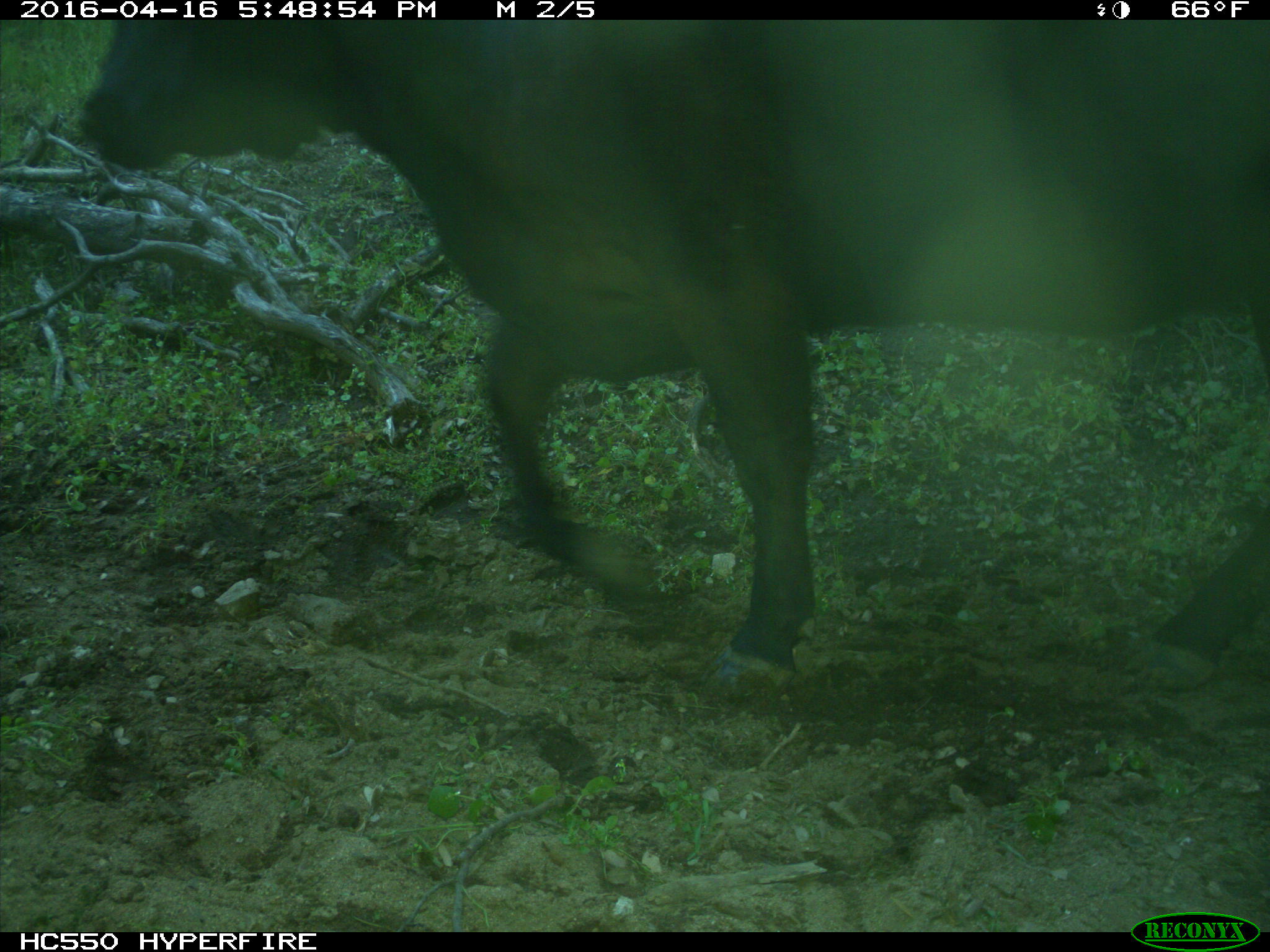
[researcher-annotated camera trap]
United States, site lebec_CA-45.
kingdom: Animalia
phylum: Chordata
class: Mammalia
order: Artiodactyla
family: Bovidae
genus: Bos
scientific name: Bos taurus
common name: domestic cow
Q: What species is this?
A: Bos taurus (domestic cow).